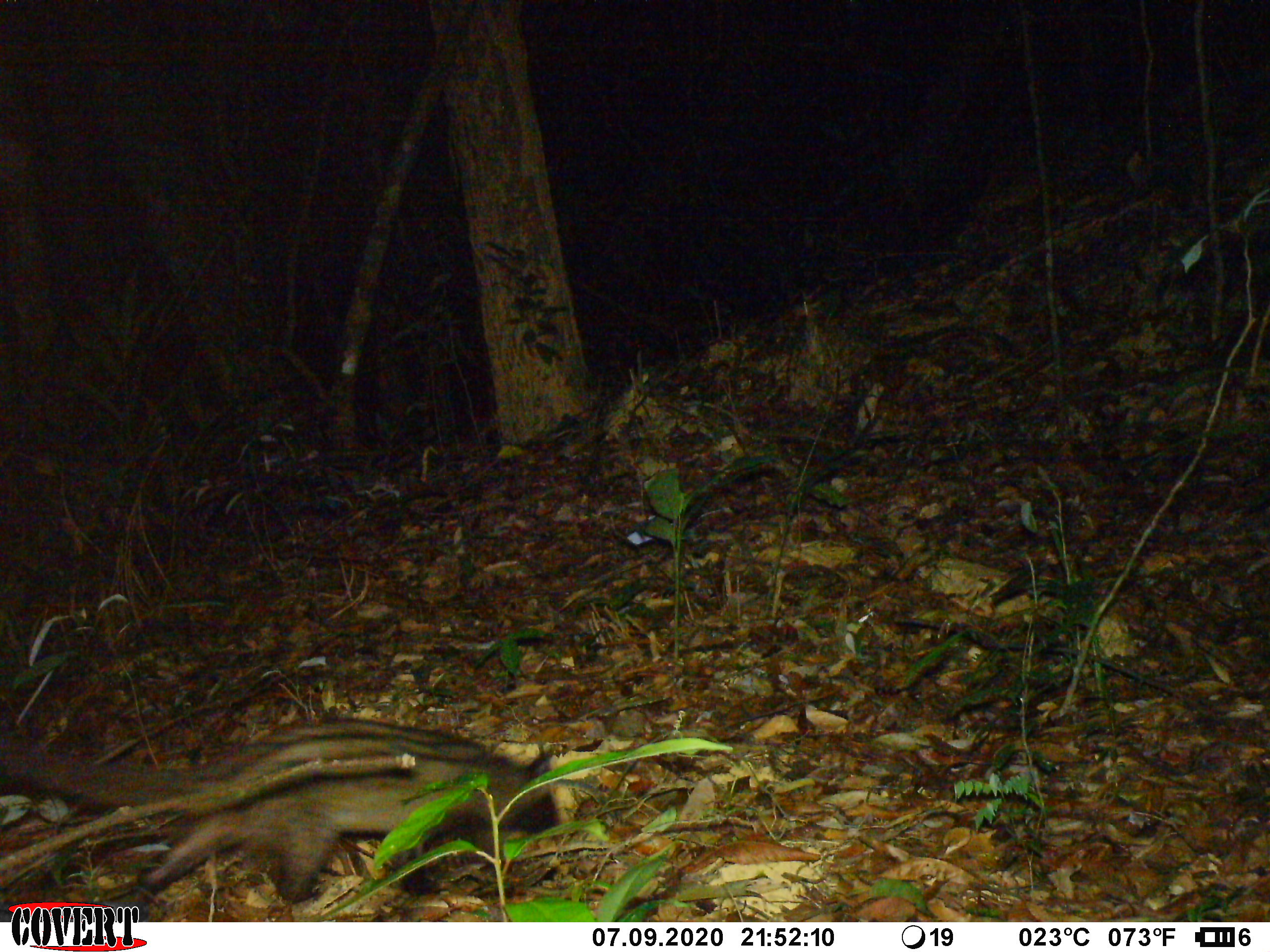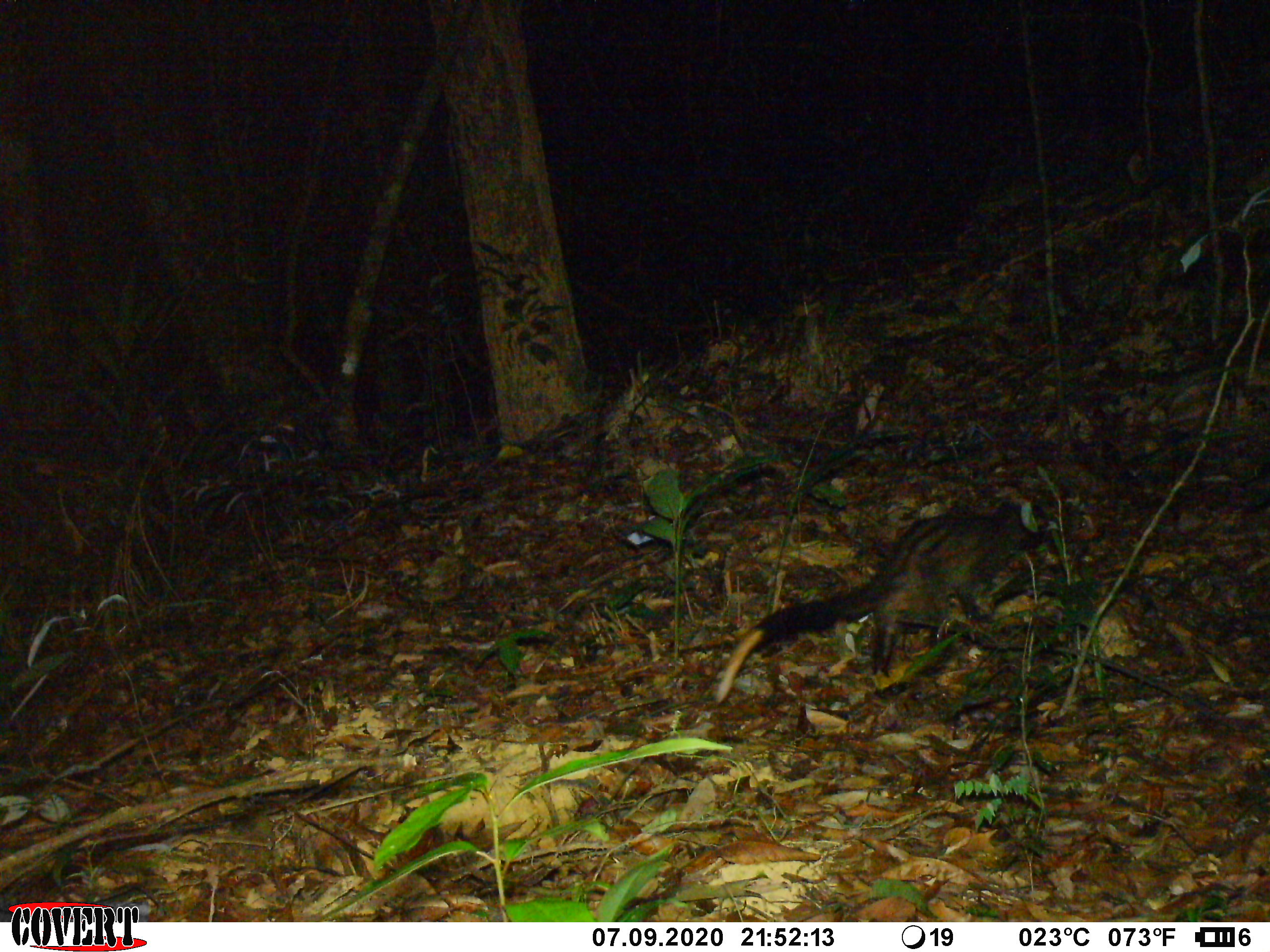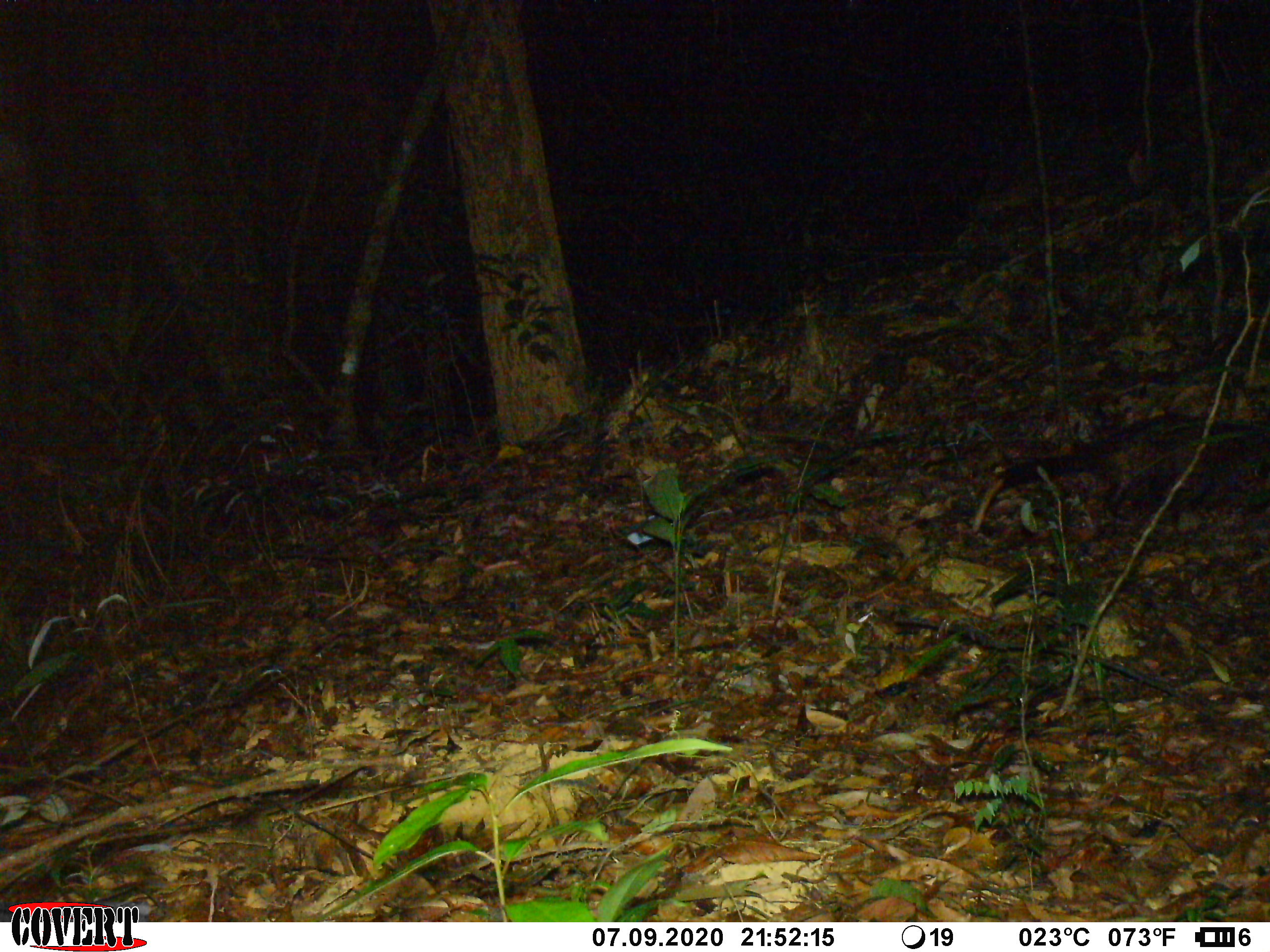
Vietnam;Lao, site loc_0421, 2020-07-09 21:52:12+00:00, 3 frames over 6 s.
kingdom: Animalia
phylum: Chordata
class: Mammalia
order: Carnivora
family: Viverridae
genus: Paradoxurus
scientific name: Paradoxurus hermaphroditus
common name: common palm civet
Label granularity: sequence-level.